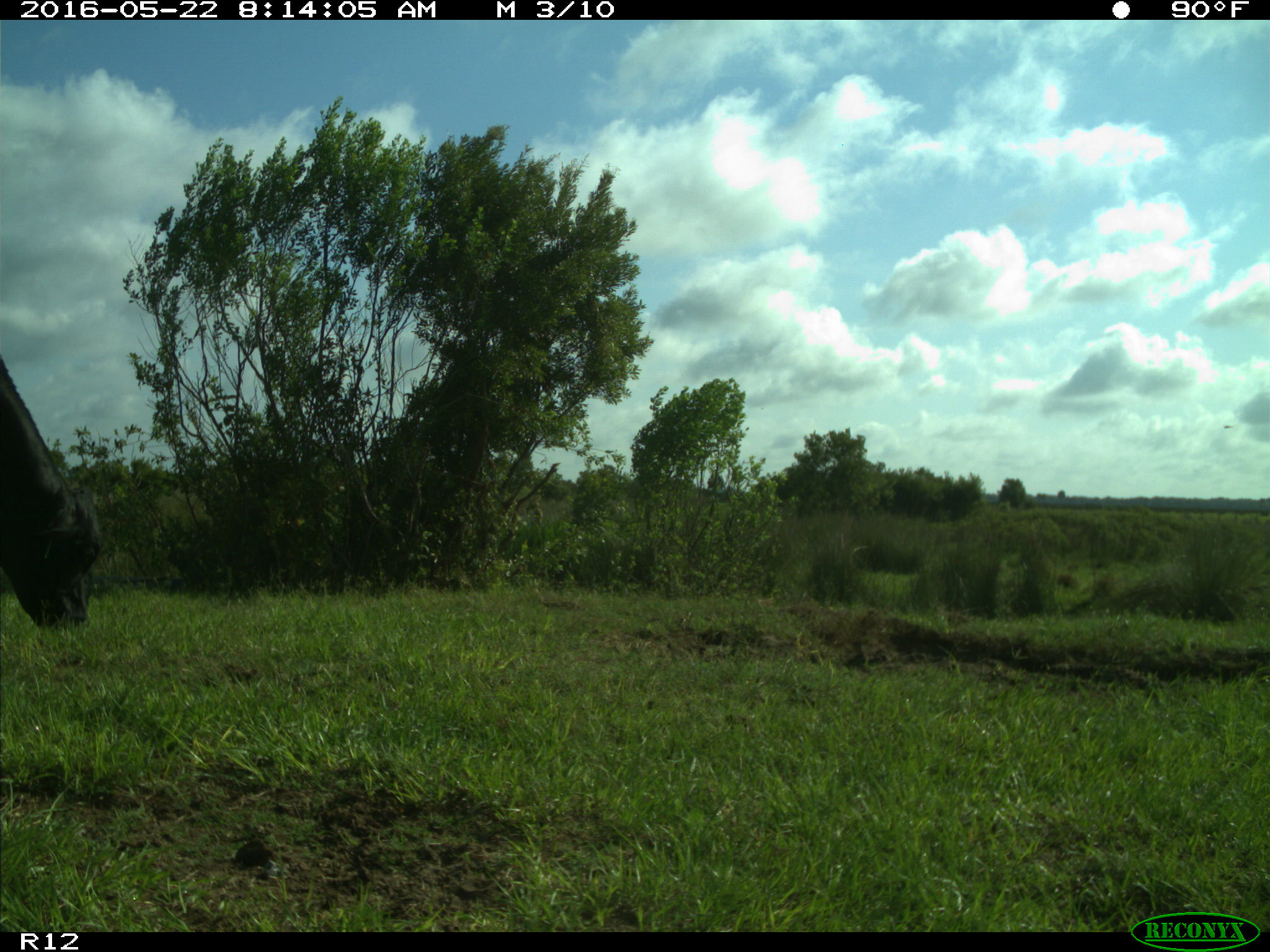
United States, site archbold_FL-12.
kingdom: Animalia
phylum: Chordata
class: Mammalia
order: Artiodactyla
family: Bovidae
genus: Bos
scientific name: Bos taurus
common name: domestic cow